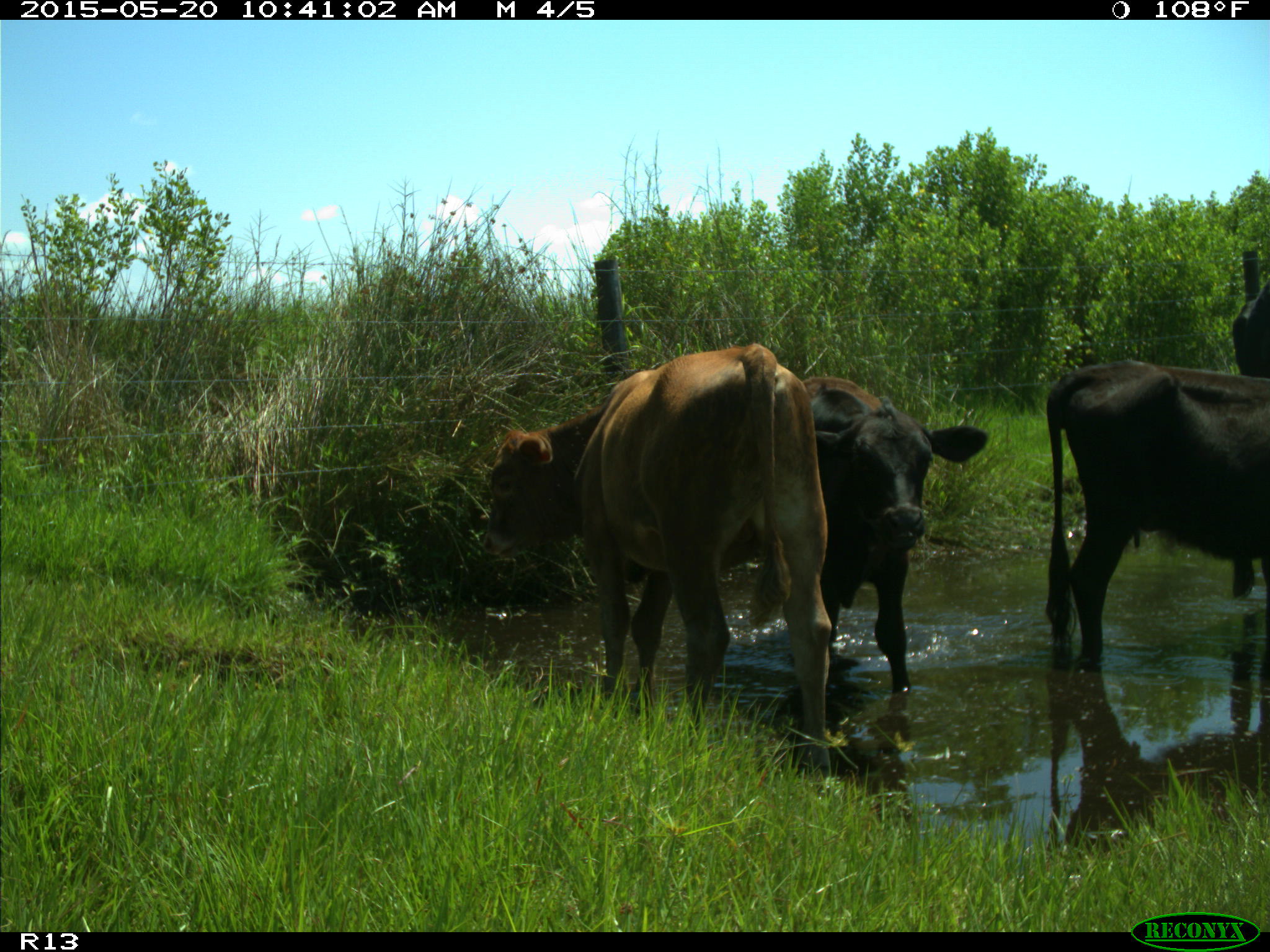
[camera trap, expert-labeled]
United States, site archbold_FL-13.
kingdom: Animalia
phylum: Chordata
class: Mammalia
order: Artiodactyla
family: Bovidae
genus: Bos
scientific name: Bos taurus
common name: domestic cow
Bos taurus (domestic cow).